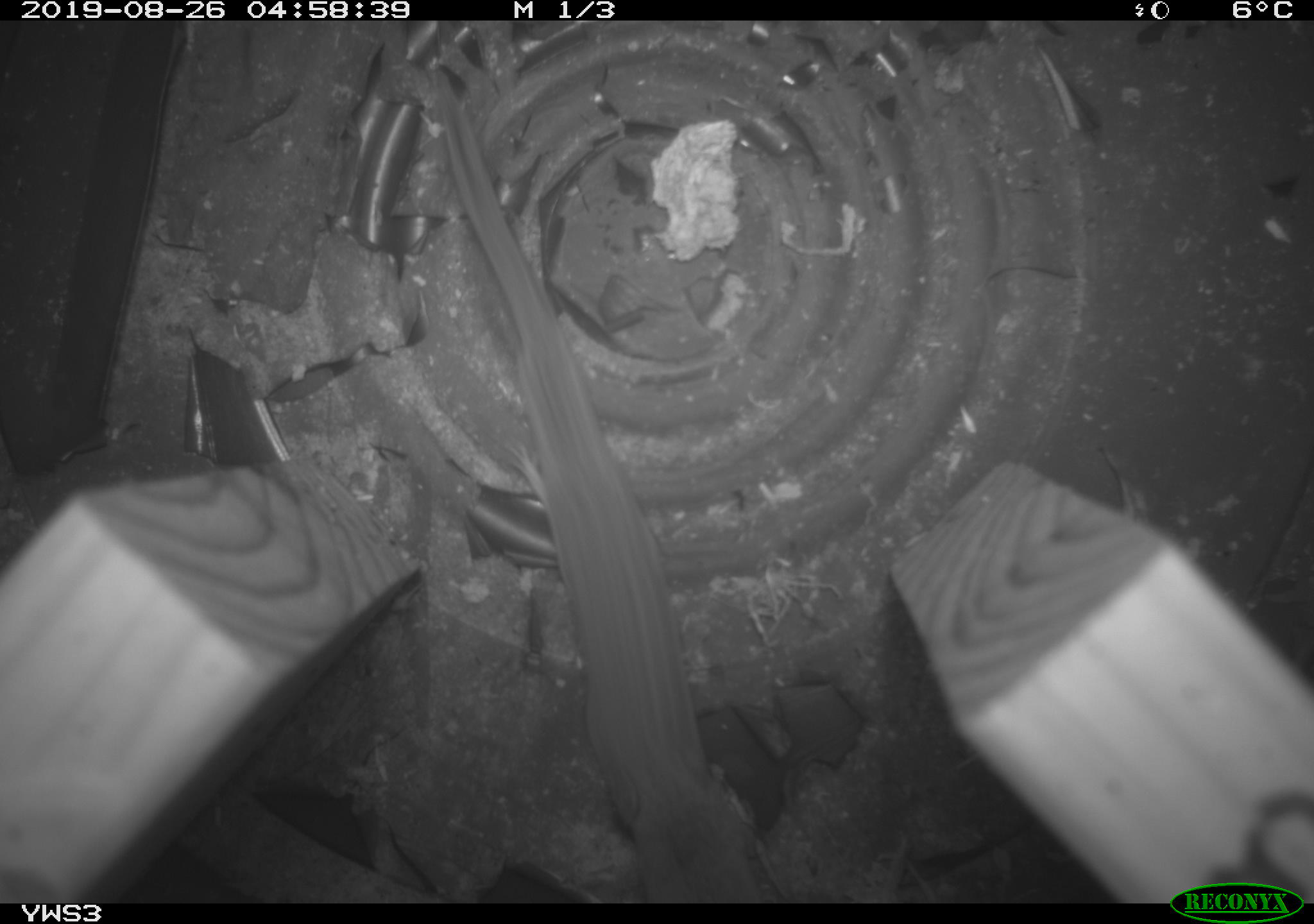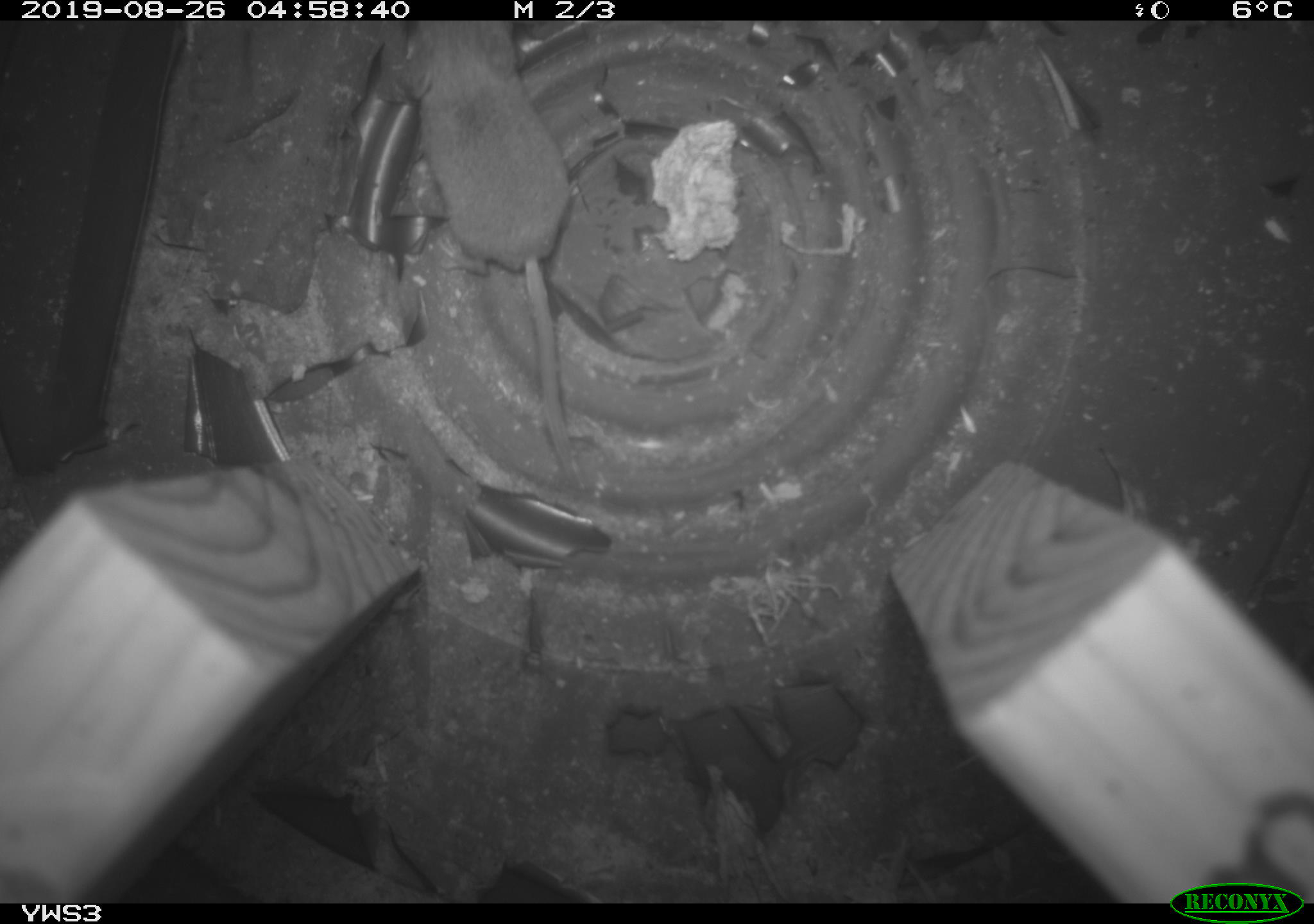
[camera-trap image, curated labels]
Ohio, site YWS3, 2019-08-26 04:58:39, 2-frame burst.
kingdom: Animalia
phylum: Chordata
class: Mammalia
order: Eulipotyphla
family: Soricidae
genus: Sorex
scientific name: Sorex cinereus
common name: masked shrew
Masked shrew (Sorex cinereus).